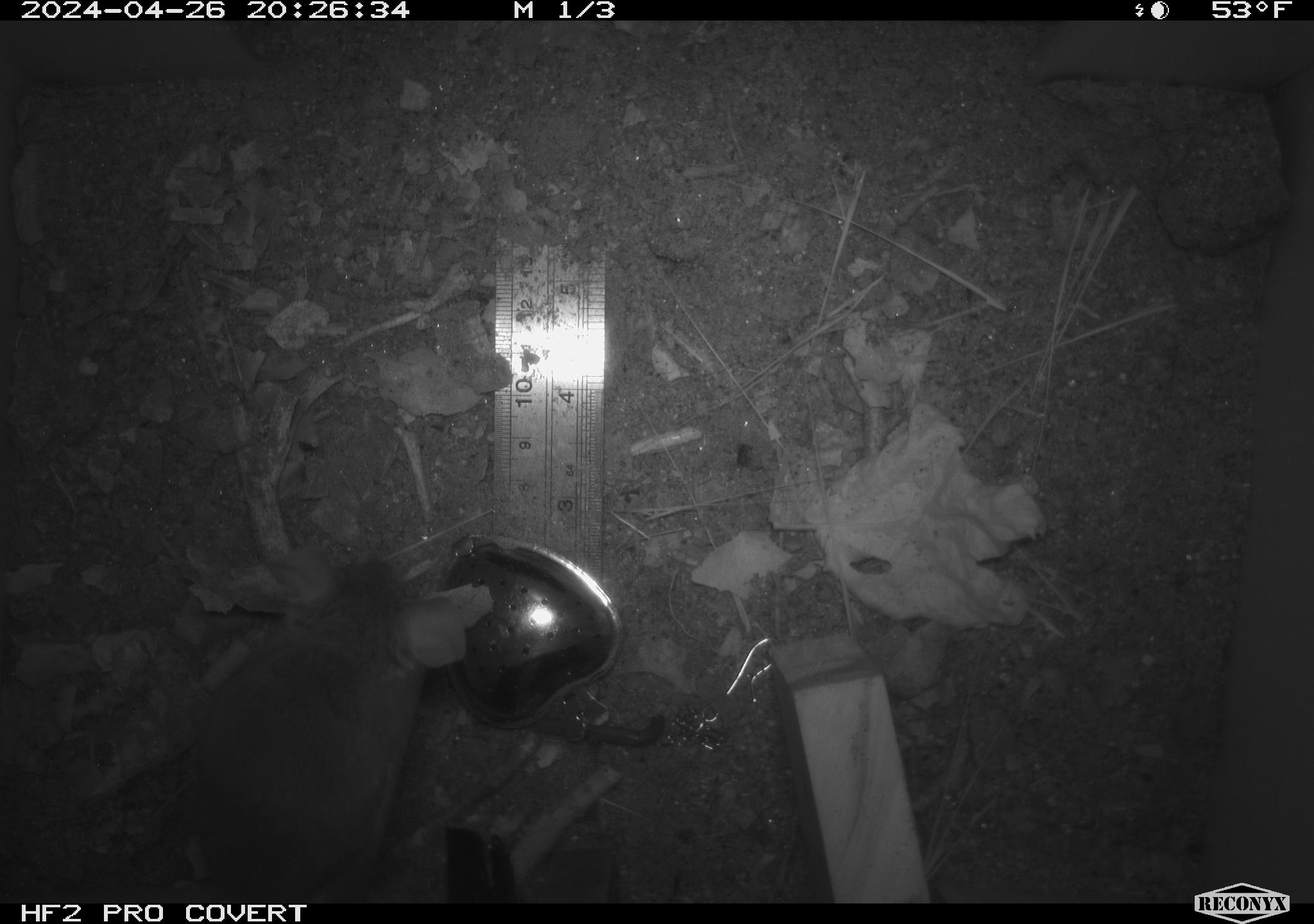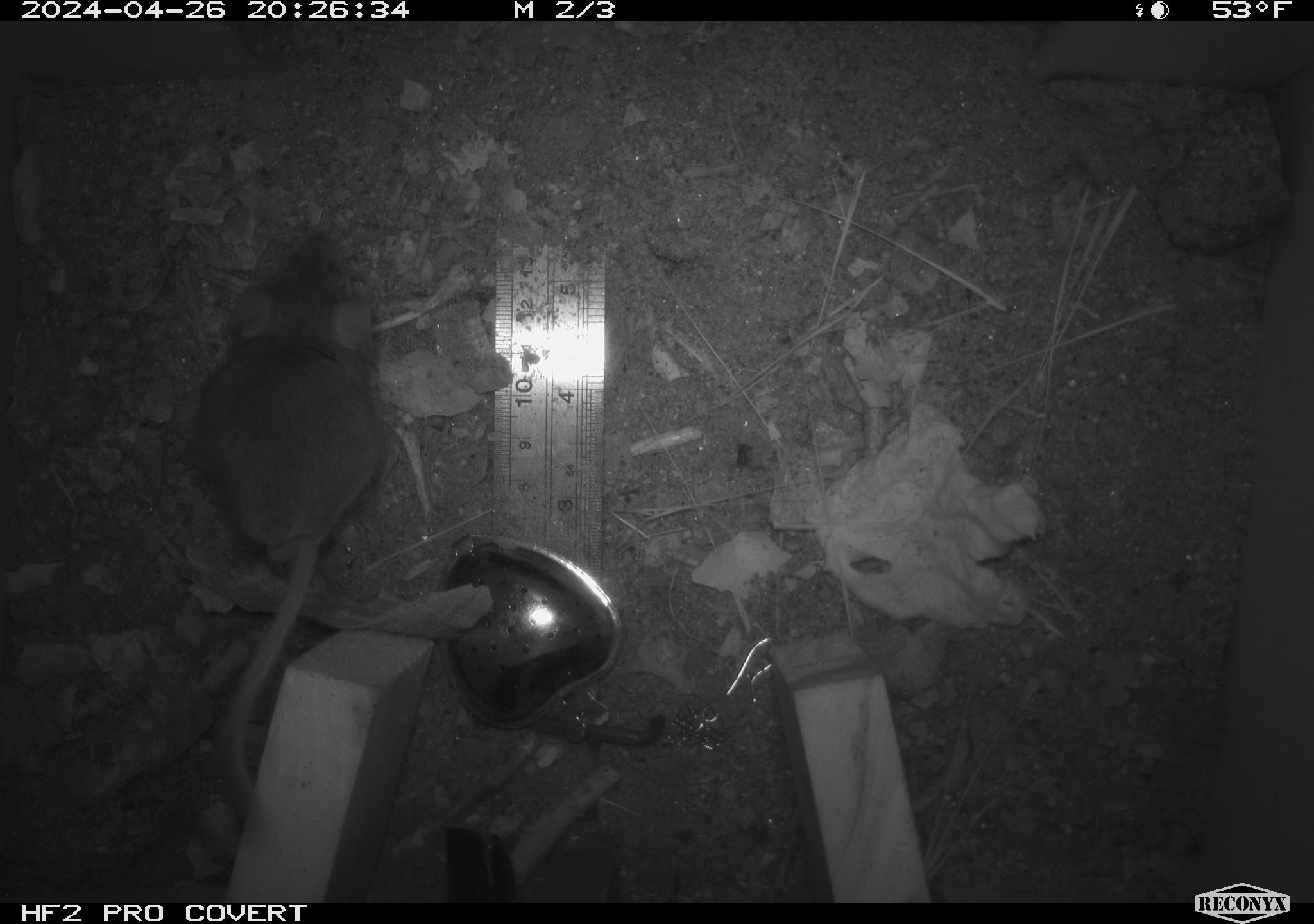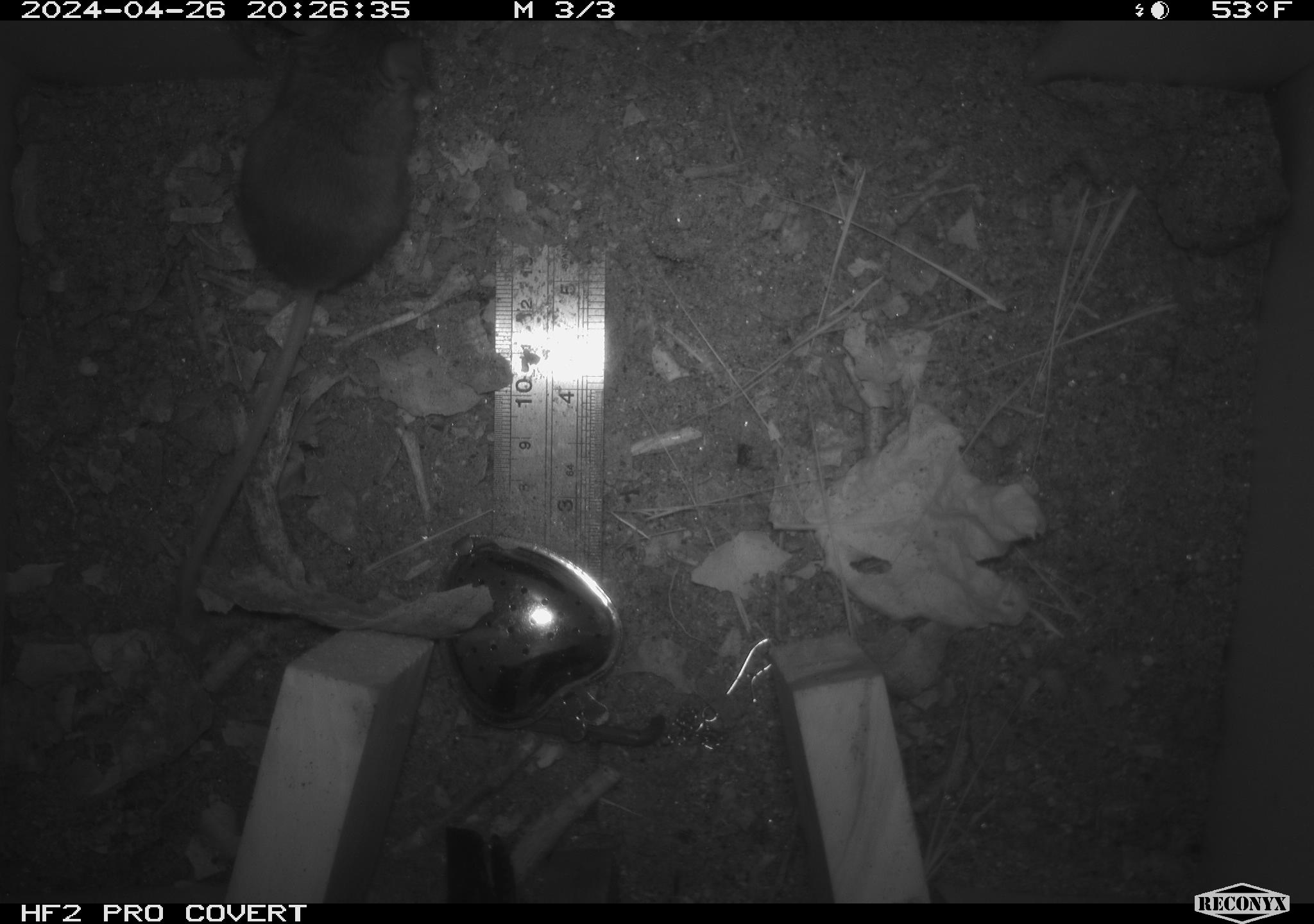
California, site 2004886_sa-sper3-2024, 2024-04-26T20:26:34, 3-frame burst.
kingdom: Animalia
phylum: Chordata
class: Mammalia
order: Rodentia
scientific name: Rodentia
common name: mouse species